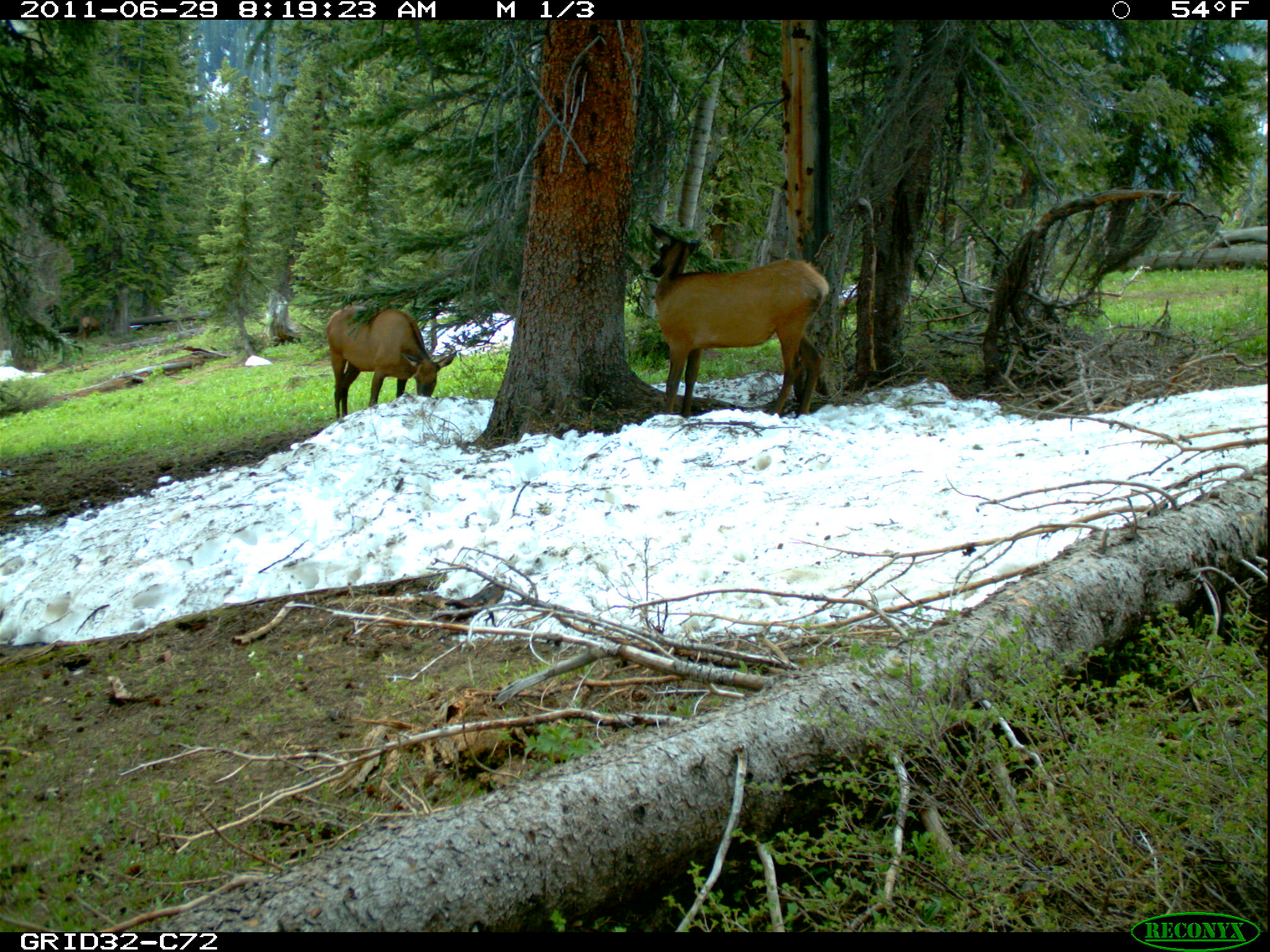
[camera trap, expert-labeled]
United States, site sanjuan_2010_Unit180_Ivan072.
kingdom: Animalia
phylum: Chordata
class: Mammalia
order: Artiodactyla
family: Cervidae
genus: Cervus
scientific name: Cervus elaphus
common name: red deer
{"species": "Cervus elaphus (red deer)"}